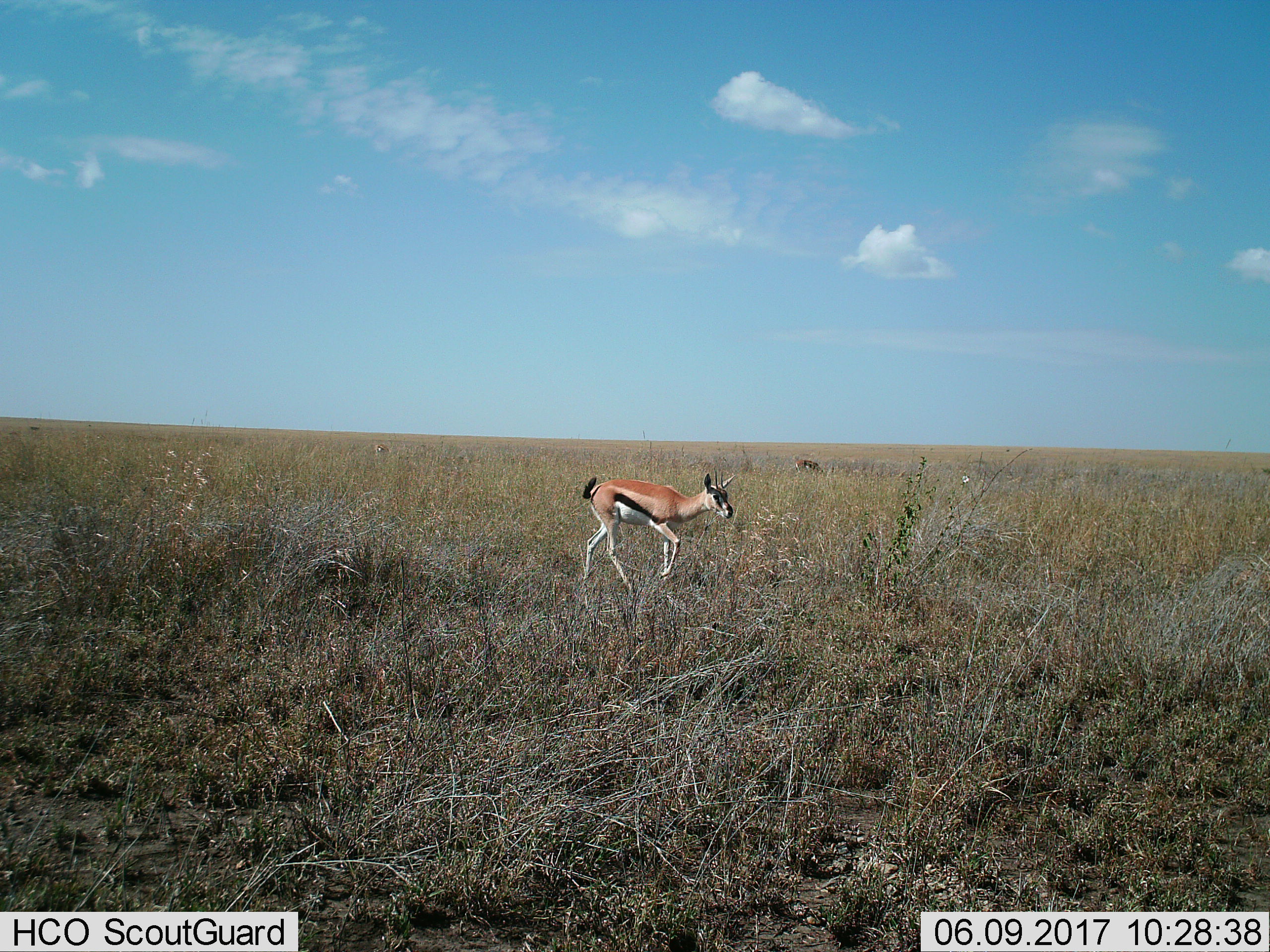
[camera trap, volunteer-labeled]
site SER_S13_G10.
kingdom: Animalia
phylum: Chordata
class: Mammalia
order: Artiodactyla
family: Bovidae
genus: Eudorcas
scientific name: Eudorcas thomsonii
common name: thomson's gazelle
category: gazellethomsons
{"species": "gazellethomsons (thomson's gazelle) (Eudorcas thomsonii)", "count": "1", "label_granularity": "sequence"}